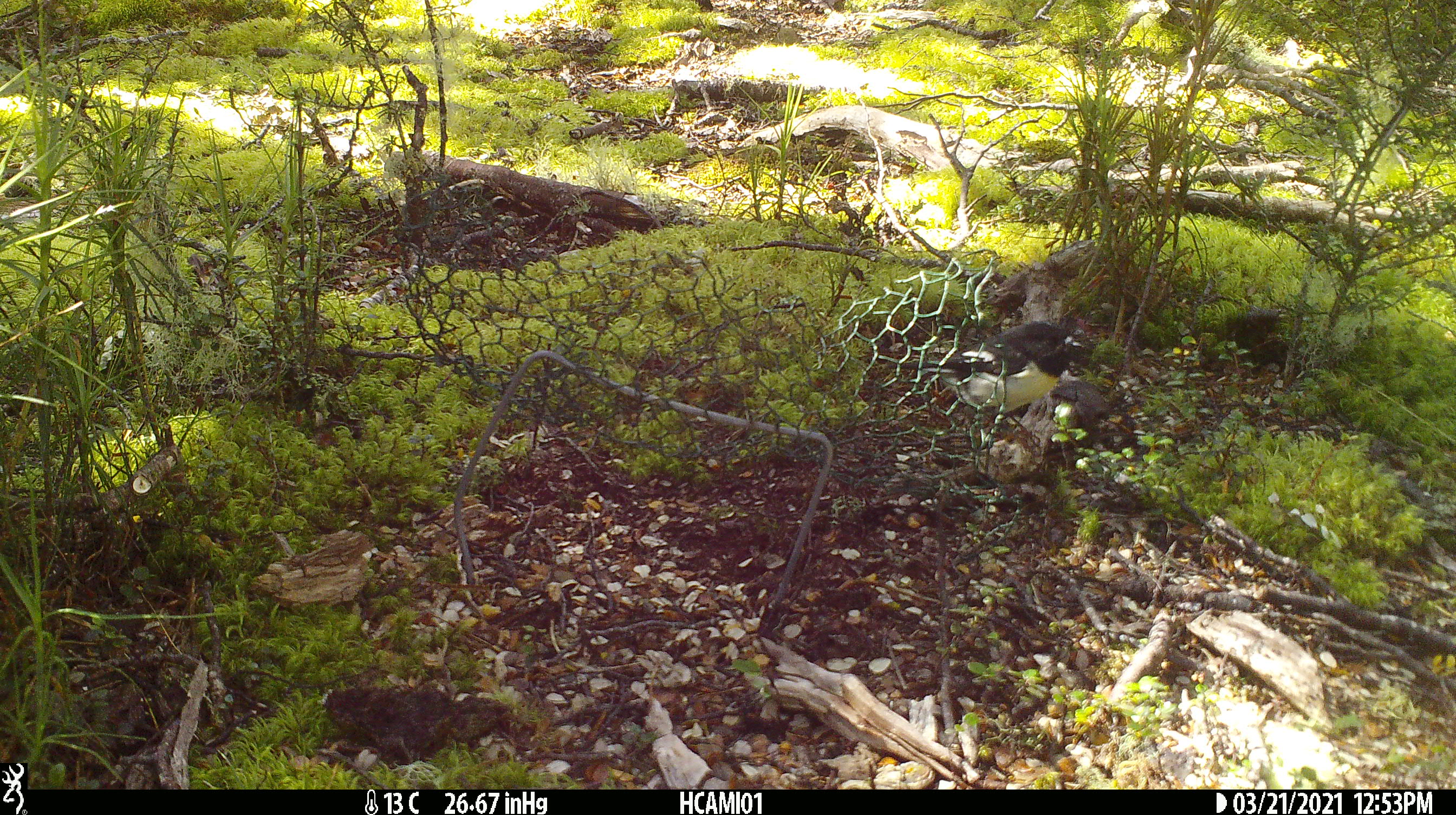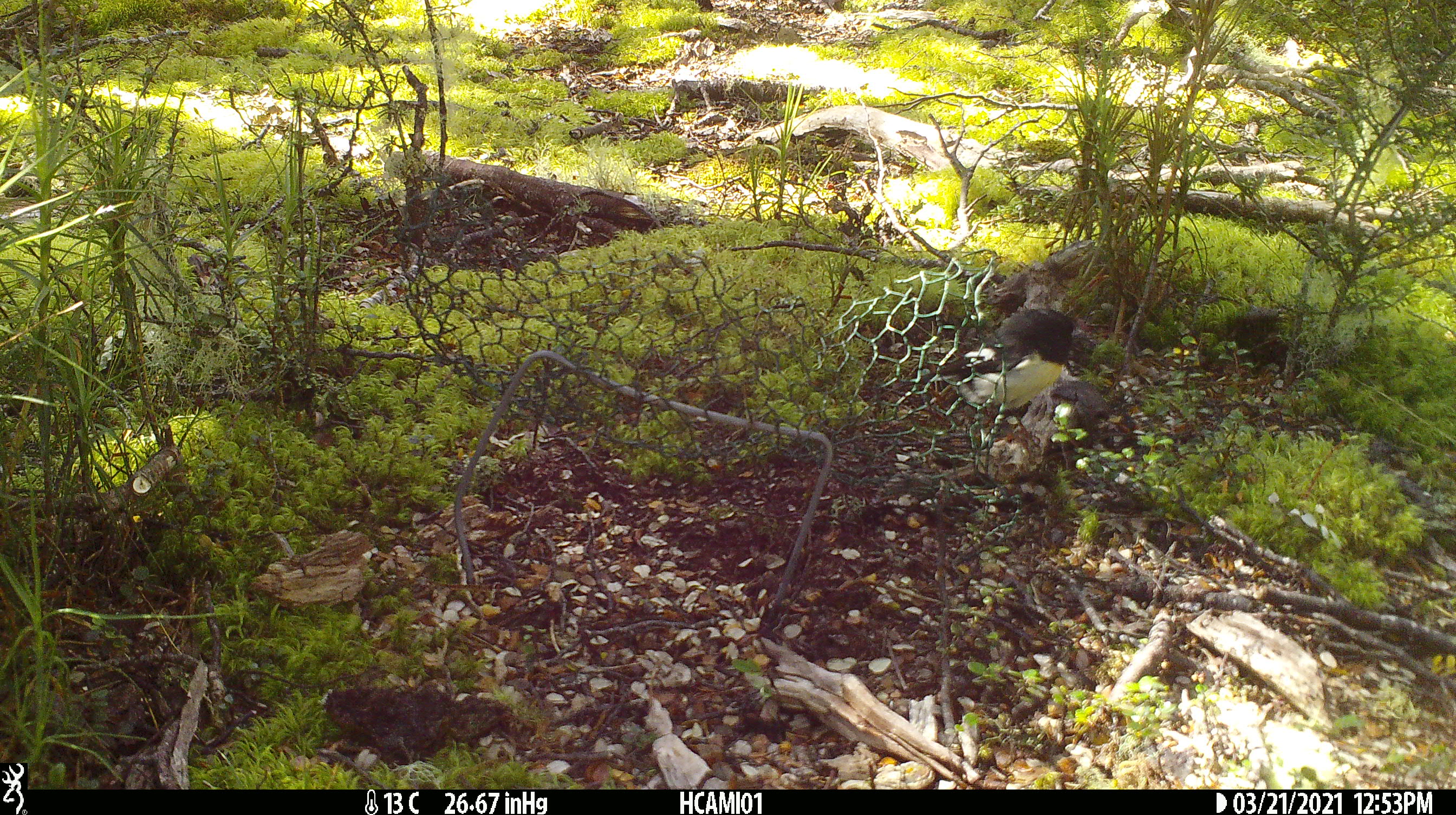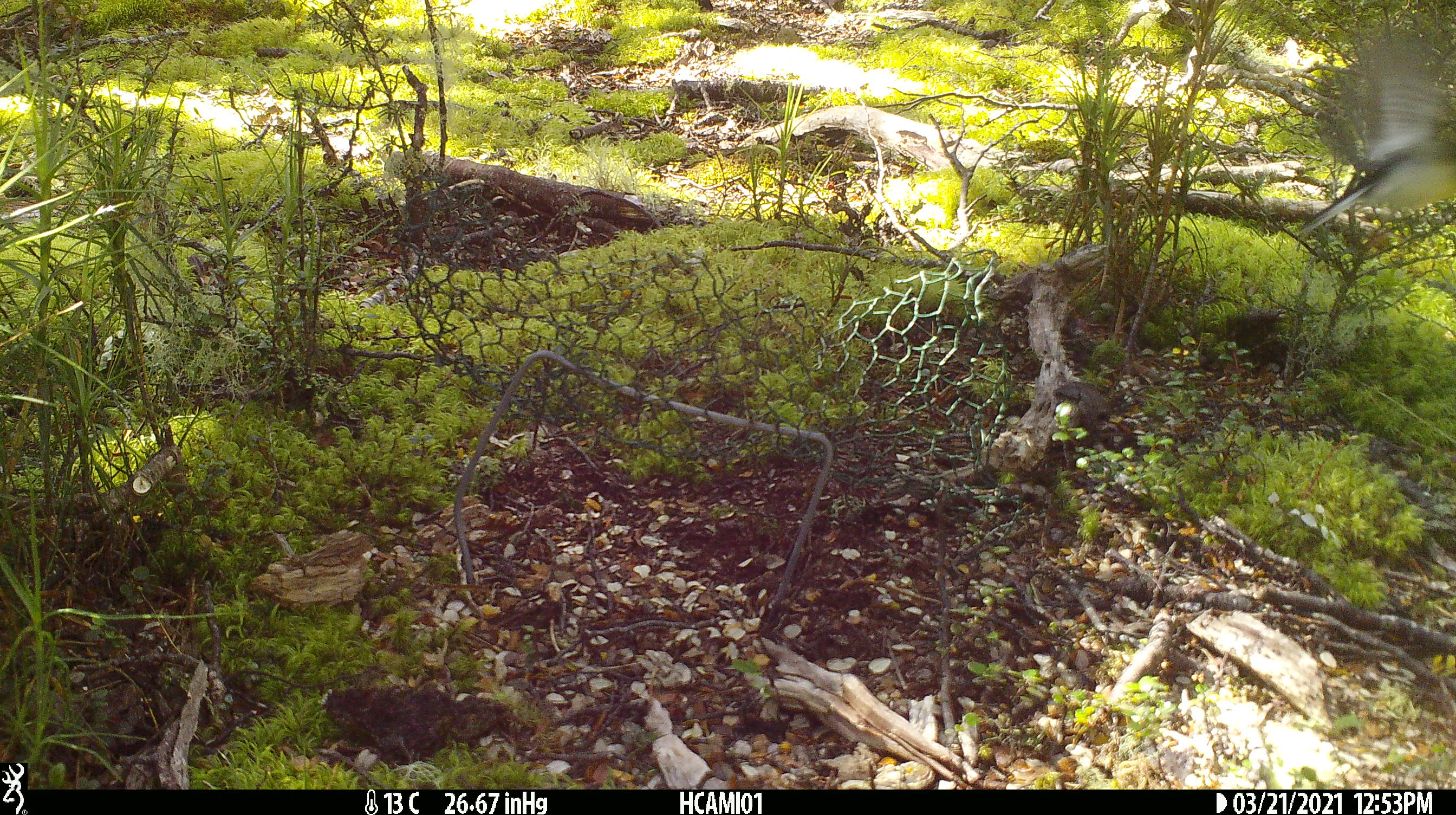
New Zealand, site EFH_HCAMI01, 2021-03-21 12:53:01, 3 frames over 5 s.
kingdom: Animalia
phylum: Chordata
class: Aves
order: Passeriformes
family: Petroicidae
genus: Petroica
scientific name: Petroica macrocephala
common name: tomtit